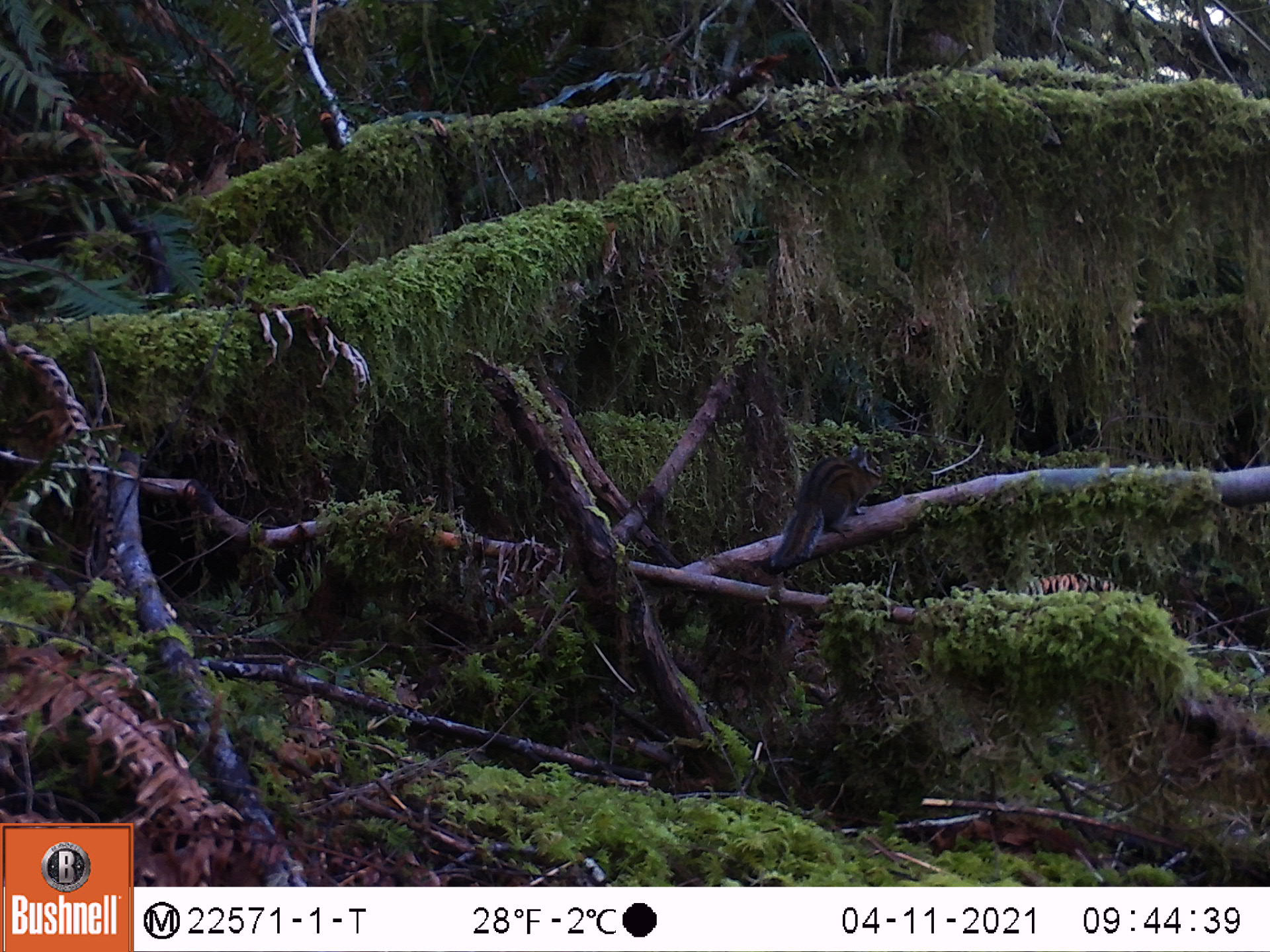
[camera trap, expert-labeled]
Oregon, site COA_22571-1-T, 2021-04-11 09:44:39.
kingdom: Animalia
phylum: Chordata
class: Mammalia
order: Rodentia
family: Sciuridae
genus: Neotamias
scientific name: Neotamias townsendii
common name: townsend's chipmunk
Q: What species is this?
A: Townsend's chipmunk (Neotamias townsendii).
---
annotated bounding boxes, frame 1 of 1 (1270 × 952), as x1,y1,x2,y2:
townsend's chipmunk: 762,435,894,576